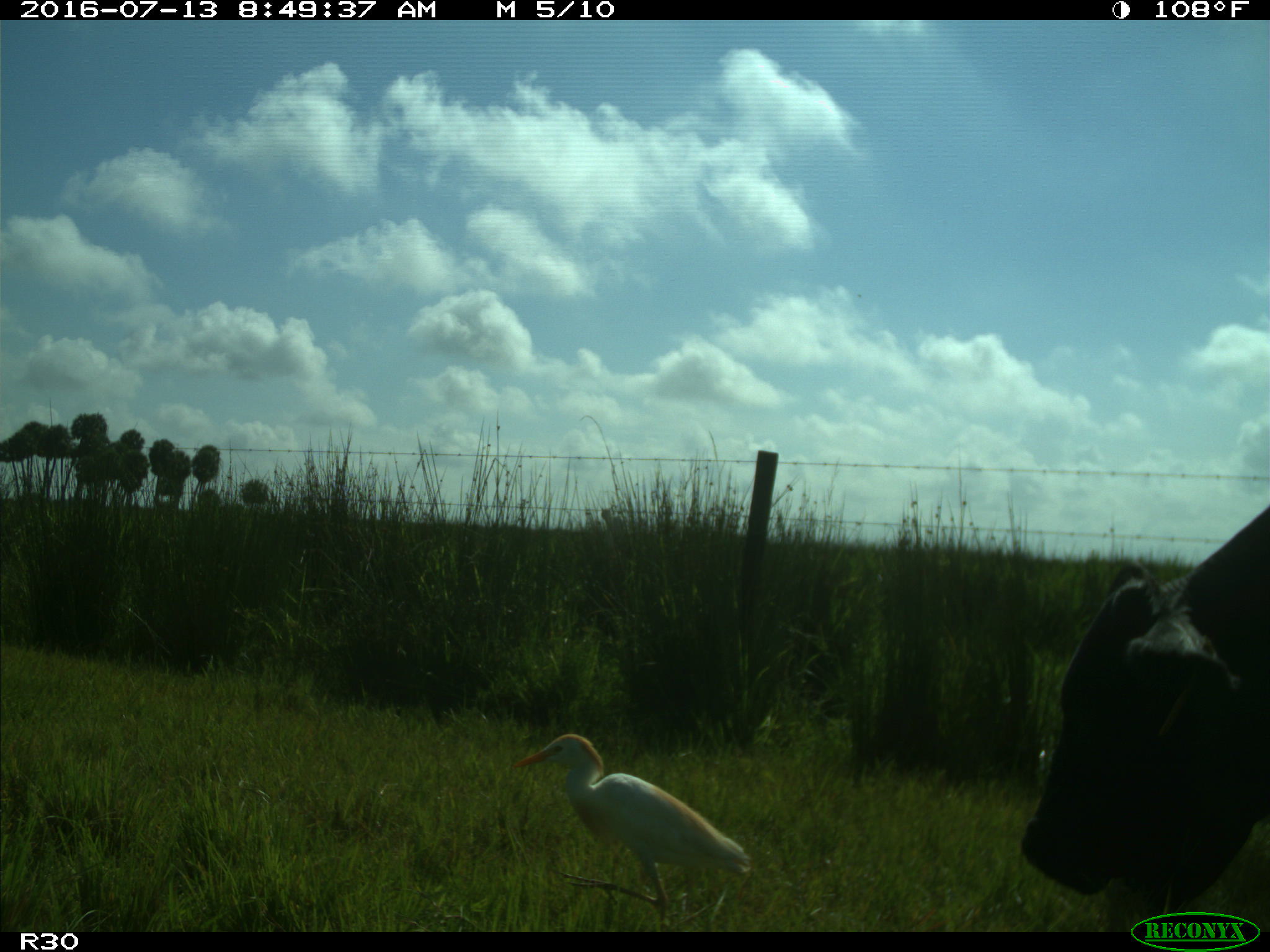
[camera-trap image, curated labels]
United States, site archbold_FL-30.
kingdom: Animalia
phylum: Chordata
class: Mammalia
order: Artiodactyla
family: Bovidae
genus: Bos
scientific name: Bos taurus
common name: domestic cow